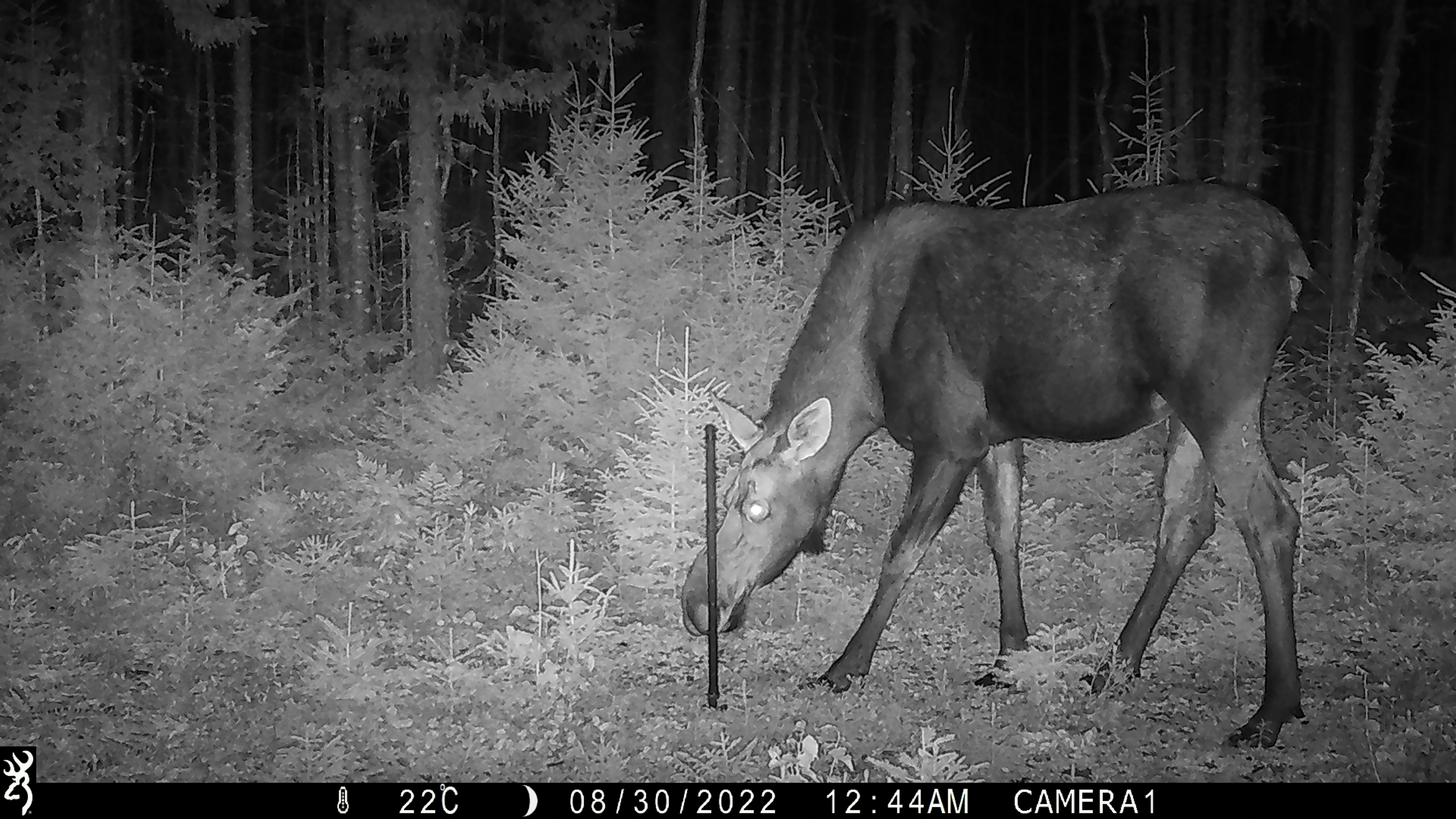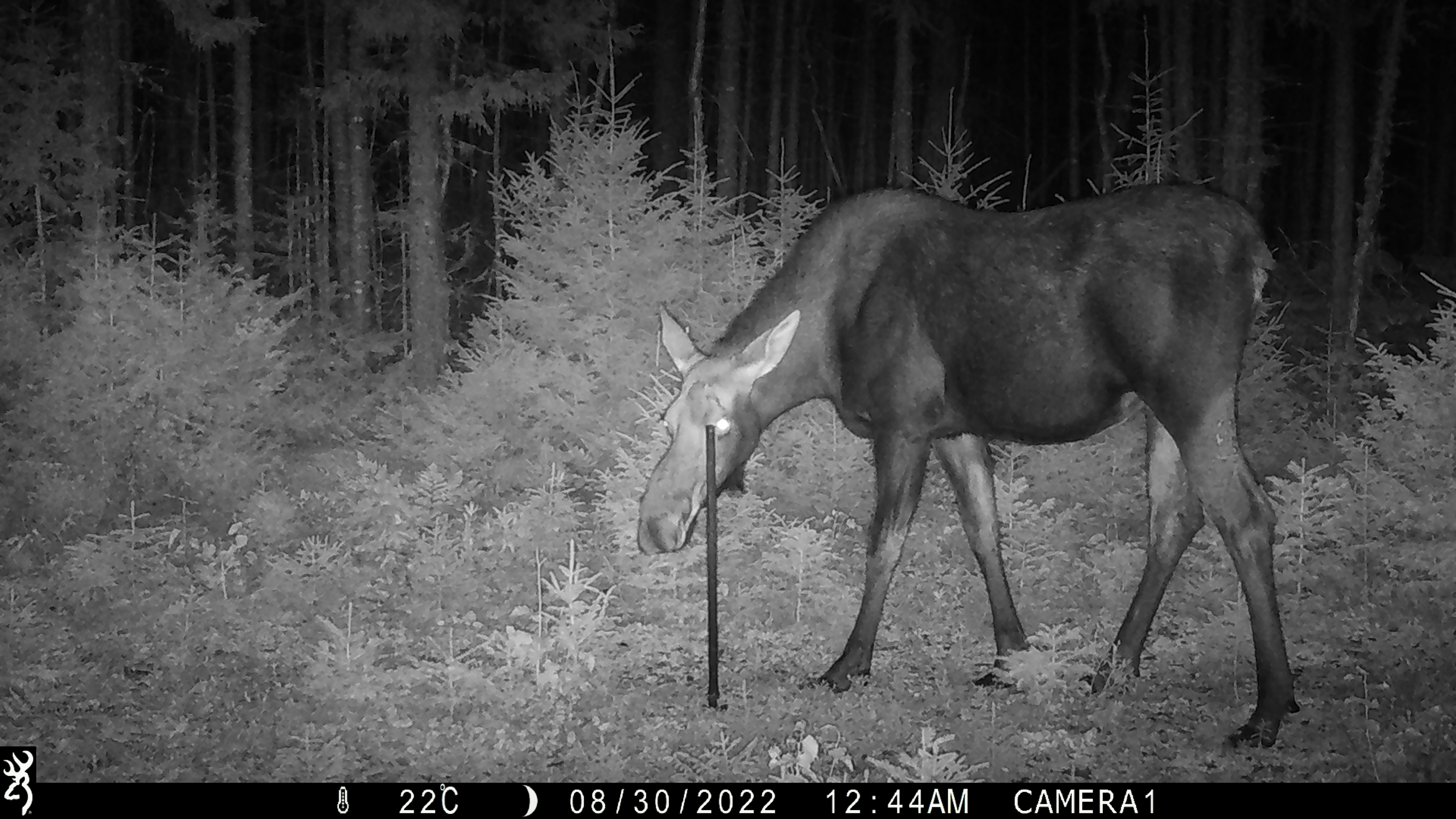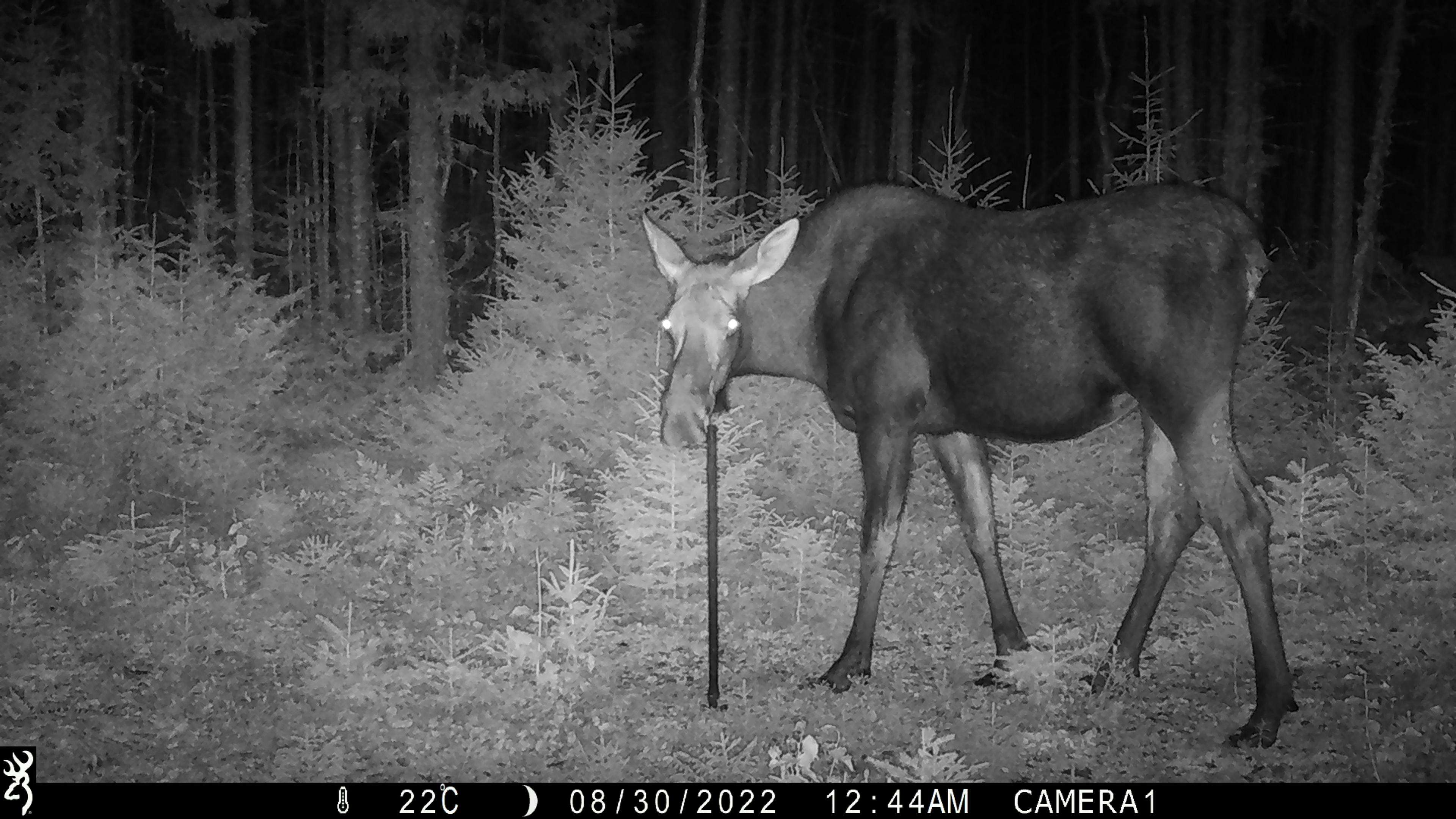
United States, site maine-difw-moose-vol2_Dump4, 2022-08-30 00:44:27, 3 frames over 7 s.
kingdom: Animalia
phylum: Chordata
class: Mammalia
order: Artiodactyla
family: Cervidae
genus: Alces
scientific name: Alces alces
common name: moose